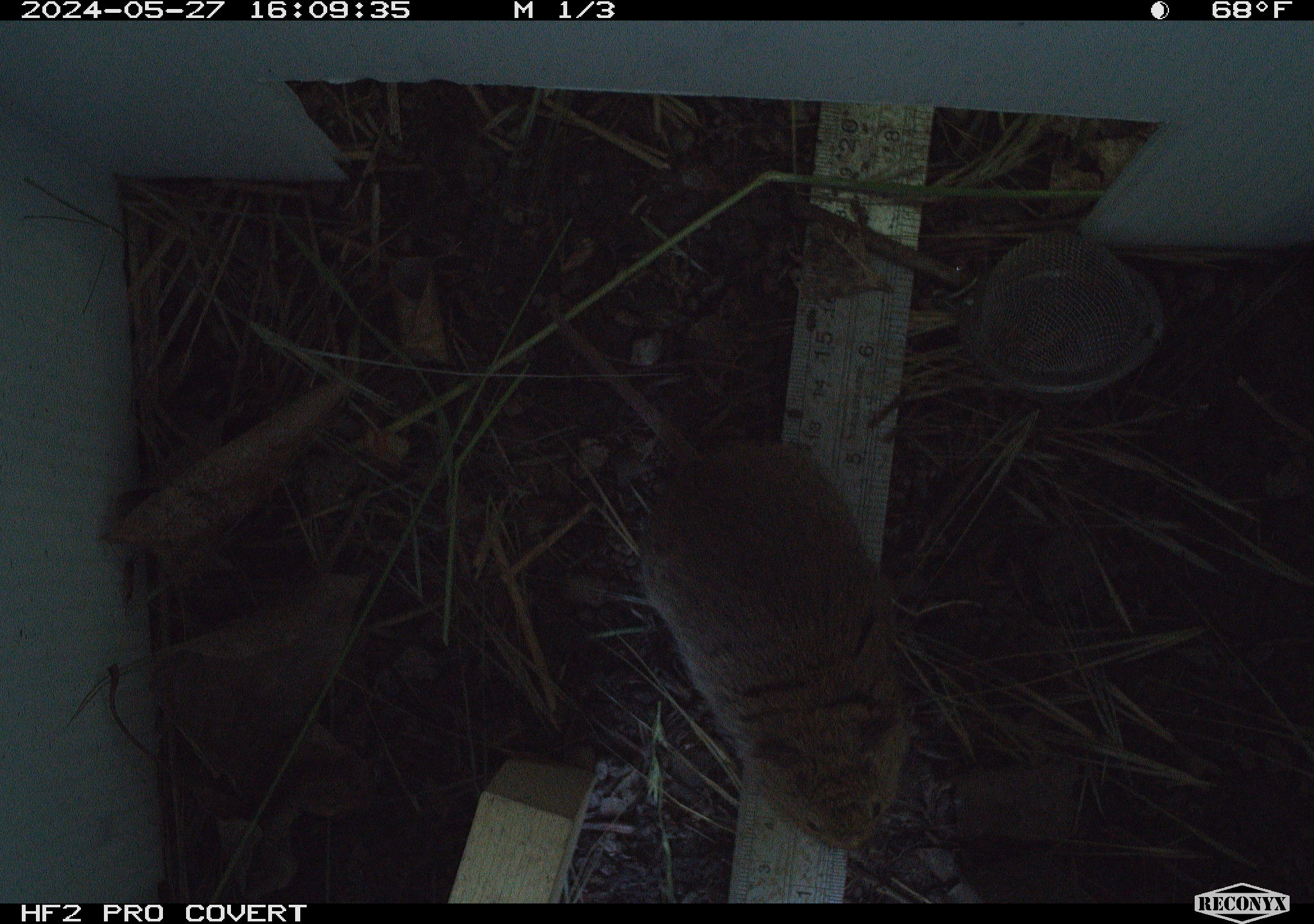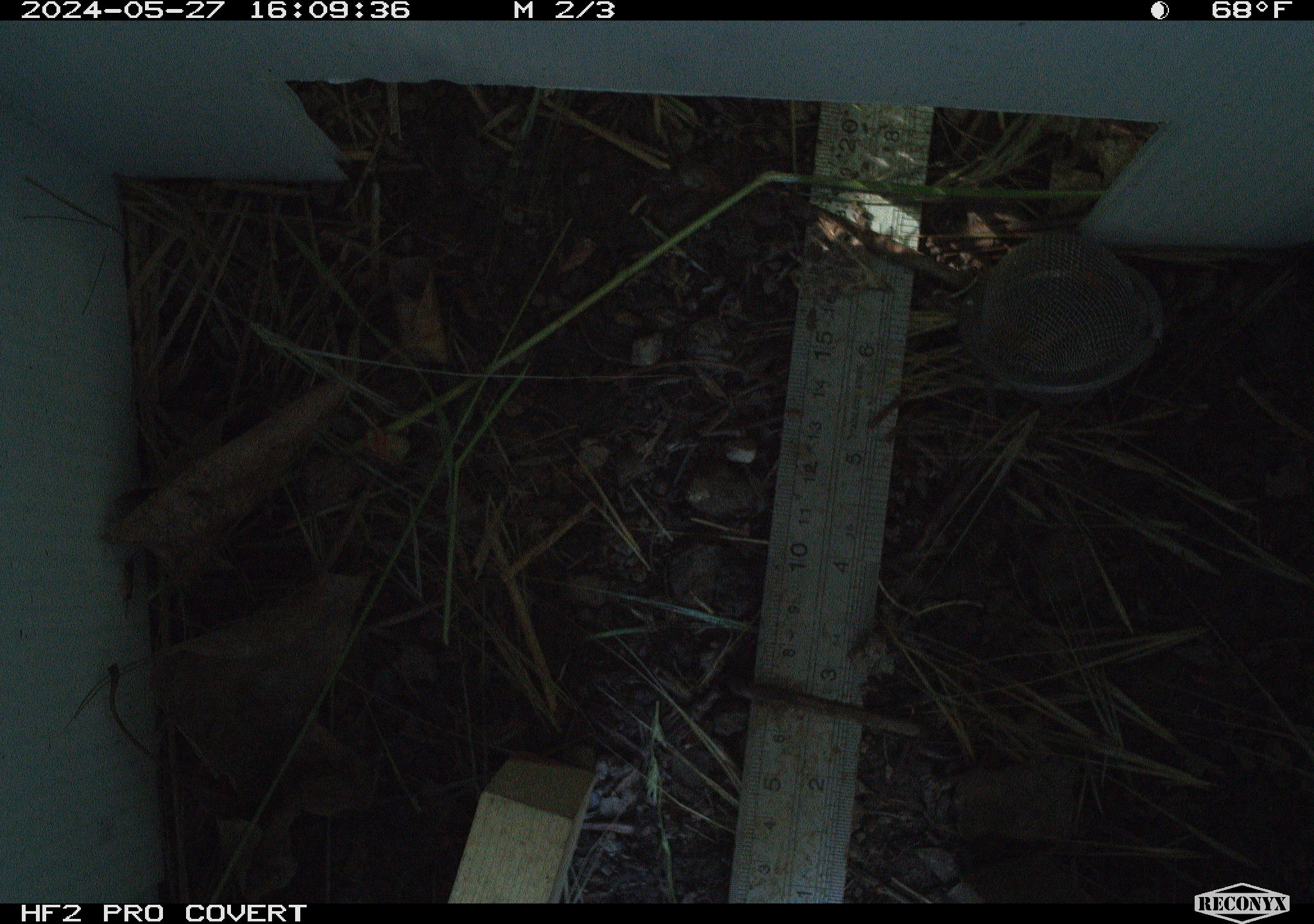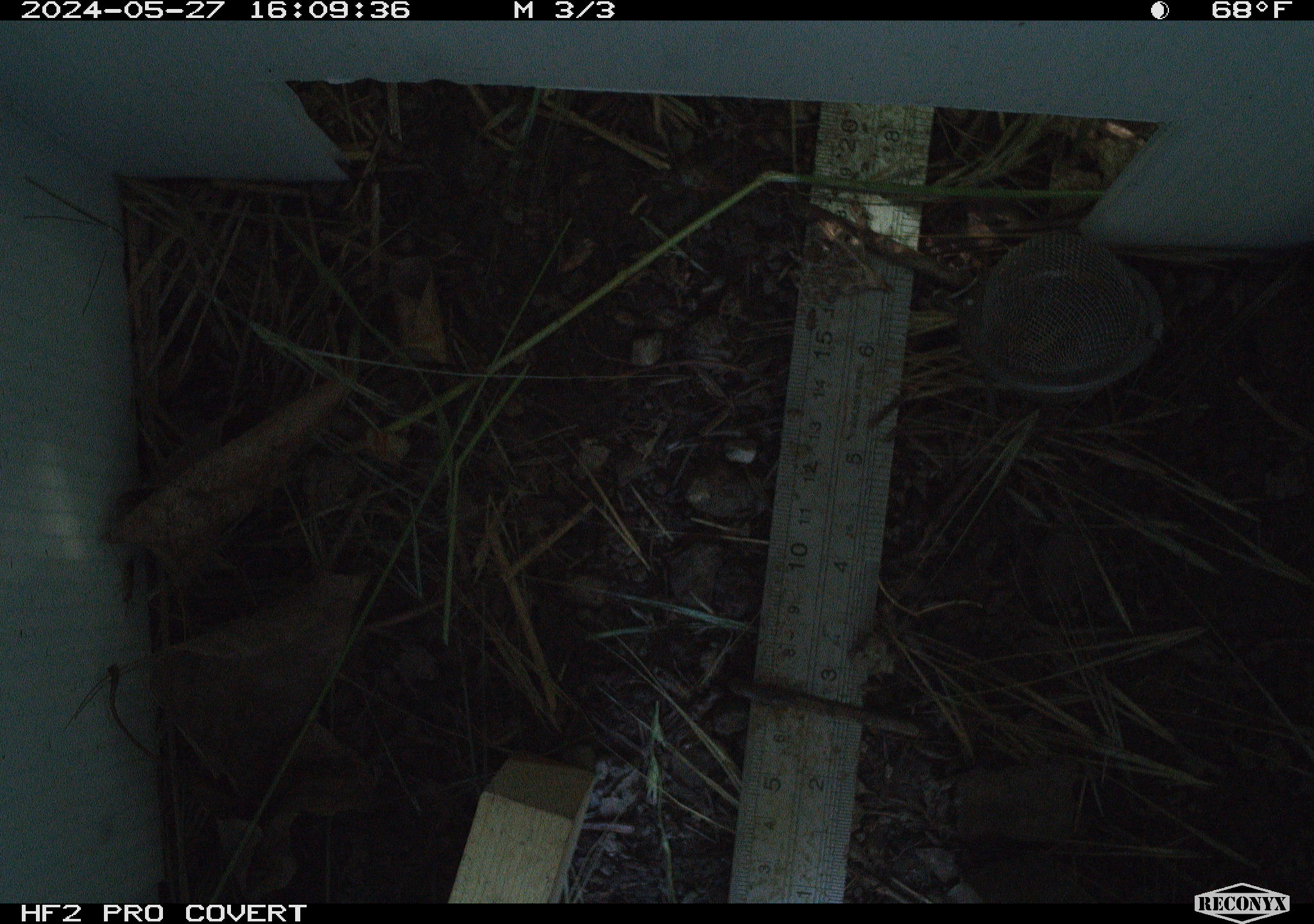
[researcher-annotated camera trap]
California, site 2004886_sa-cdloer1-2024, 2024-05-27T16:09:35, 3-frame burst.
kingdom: Animalia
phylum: Chordata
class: Mammalia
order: Rodentia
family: Cricetidae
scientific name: Arvicolinae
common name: voles, lemmings, and muskrats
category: arvicolinae subfamily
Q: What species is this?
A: Arvicolinae subfamily (voles, lemmings, and muskrats) (Arvicolinae).